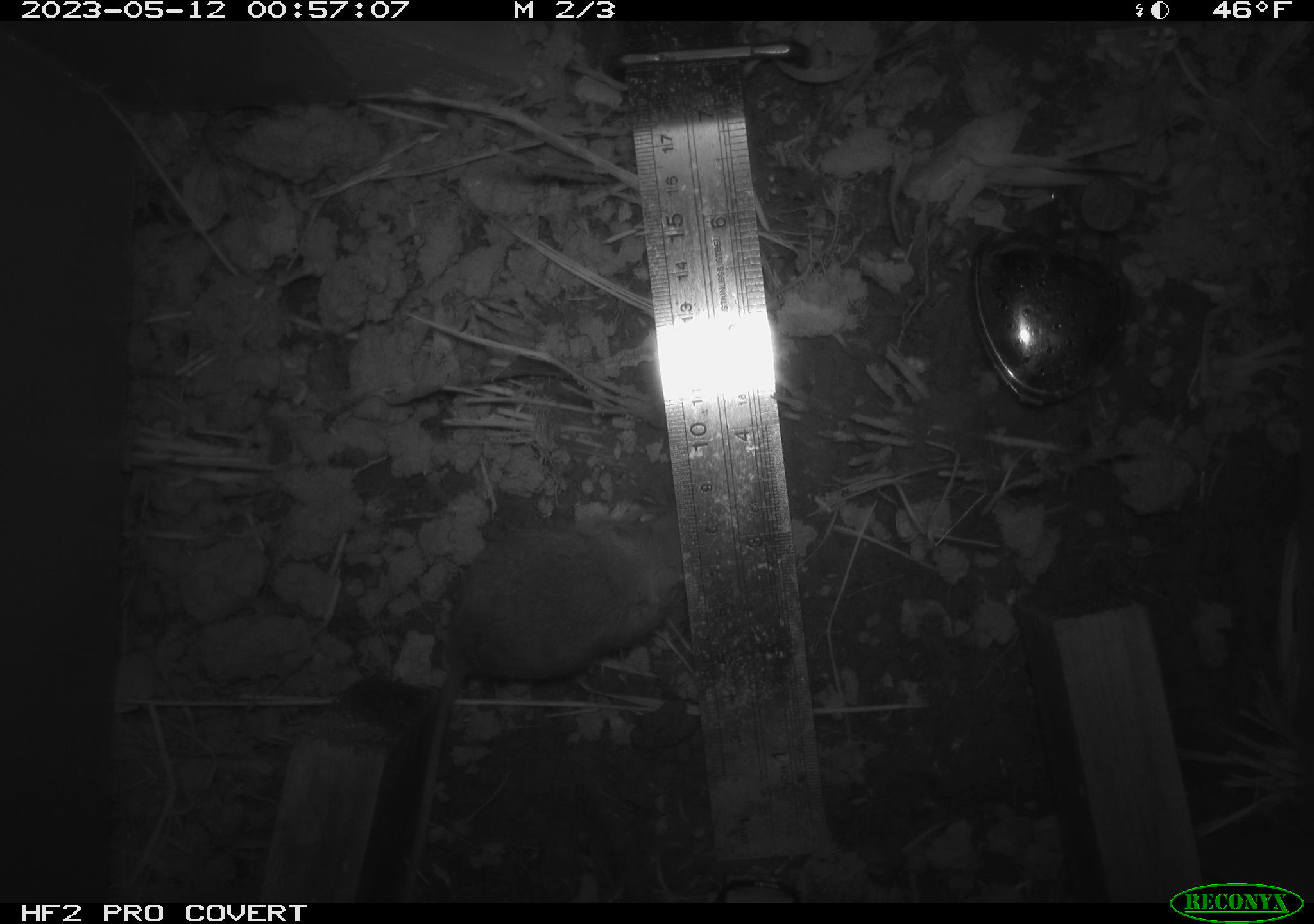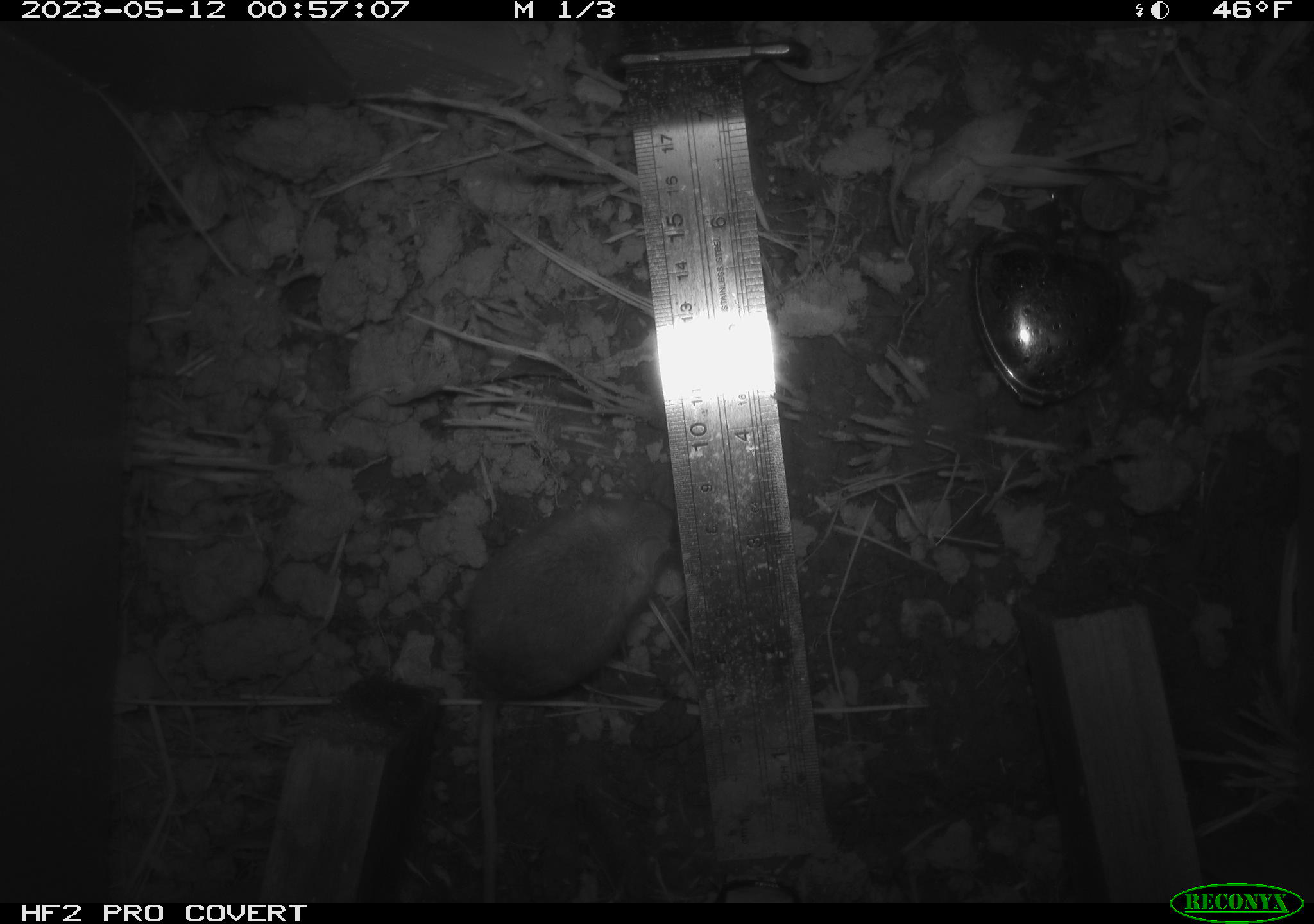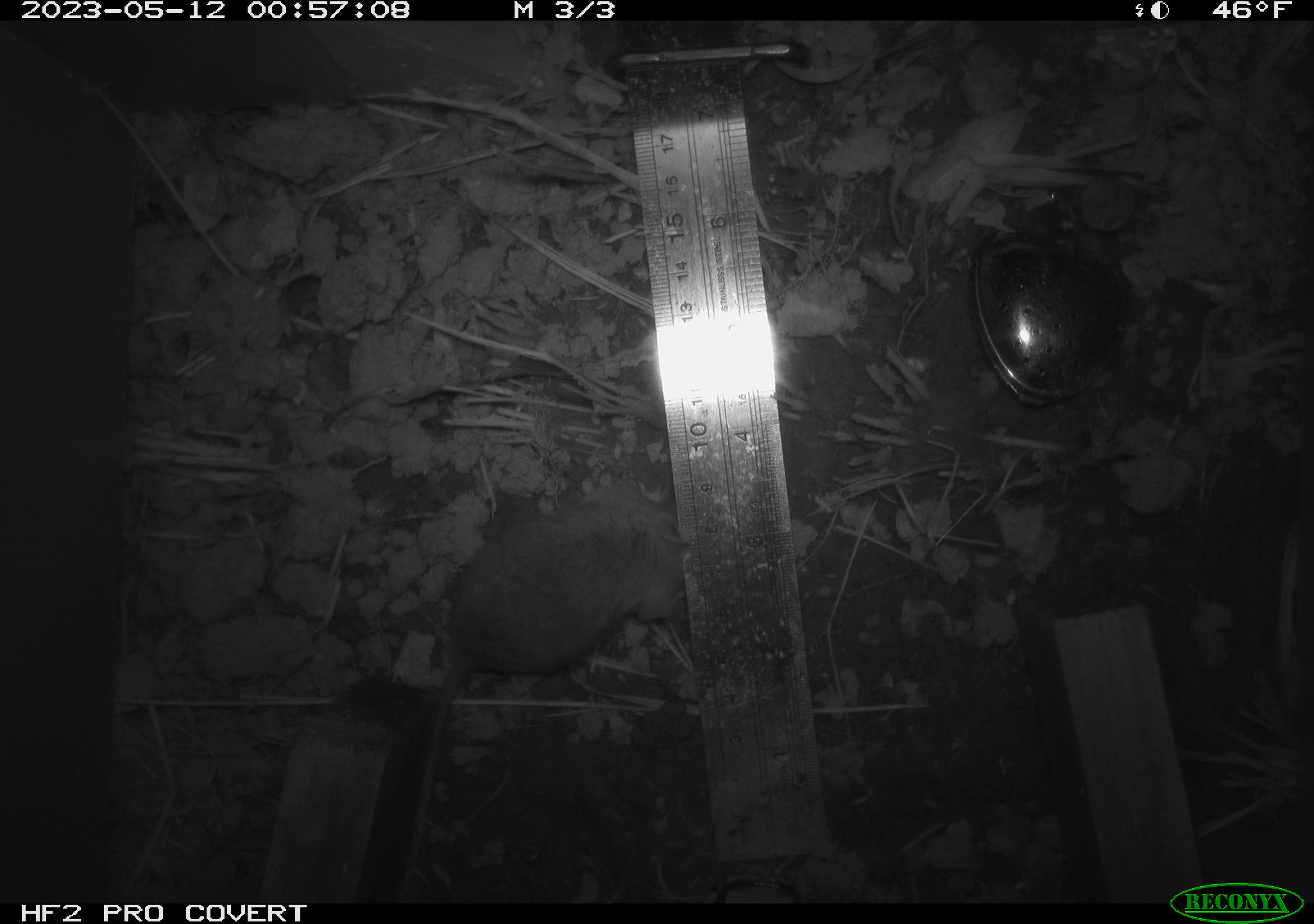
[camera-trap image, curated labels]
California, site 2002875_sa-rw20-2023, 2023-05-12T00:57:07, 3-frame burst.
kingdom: Animalia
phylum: Chordata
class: Mammalia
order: Rodentia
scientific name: Rodentia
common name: mouse species